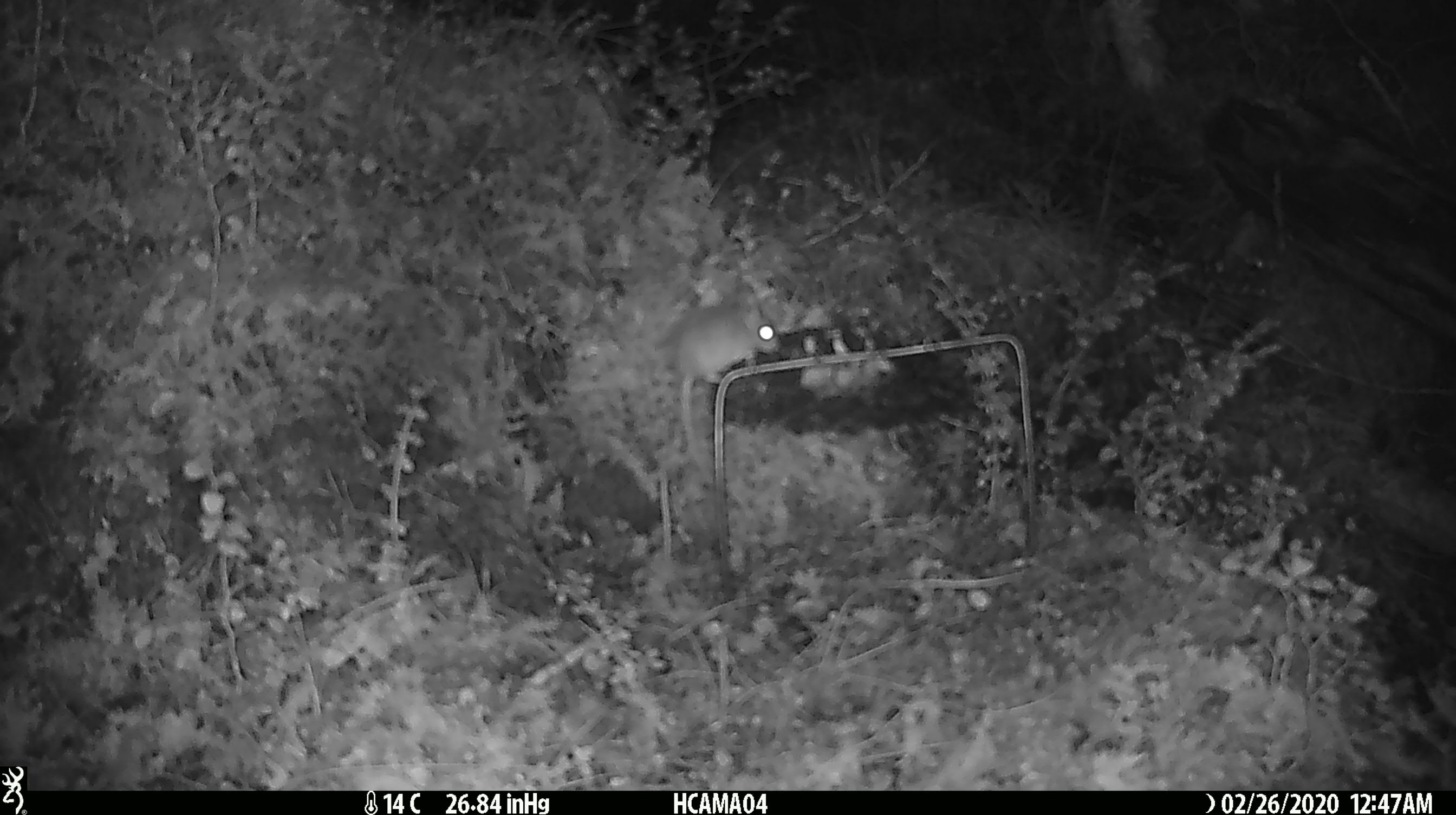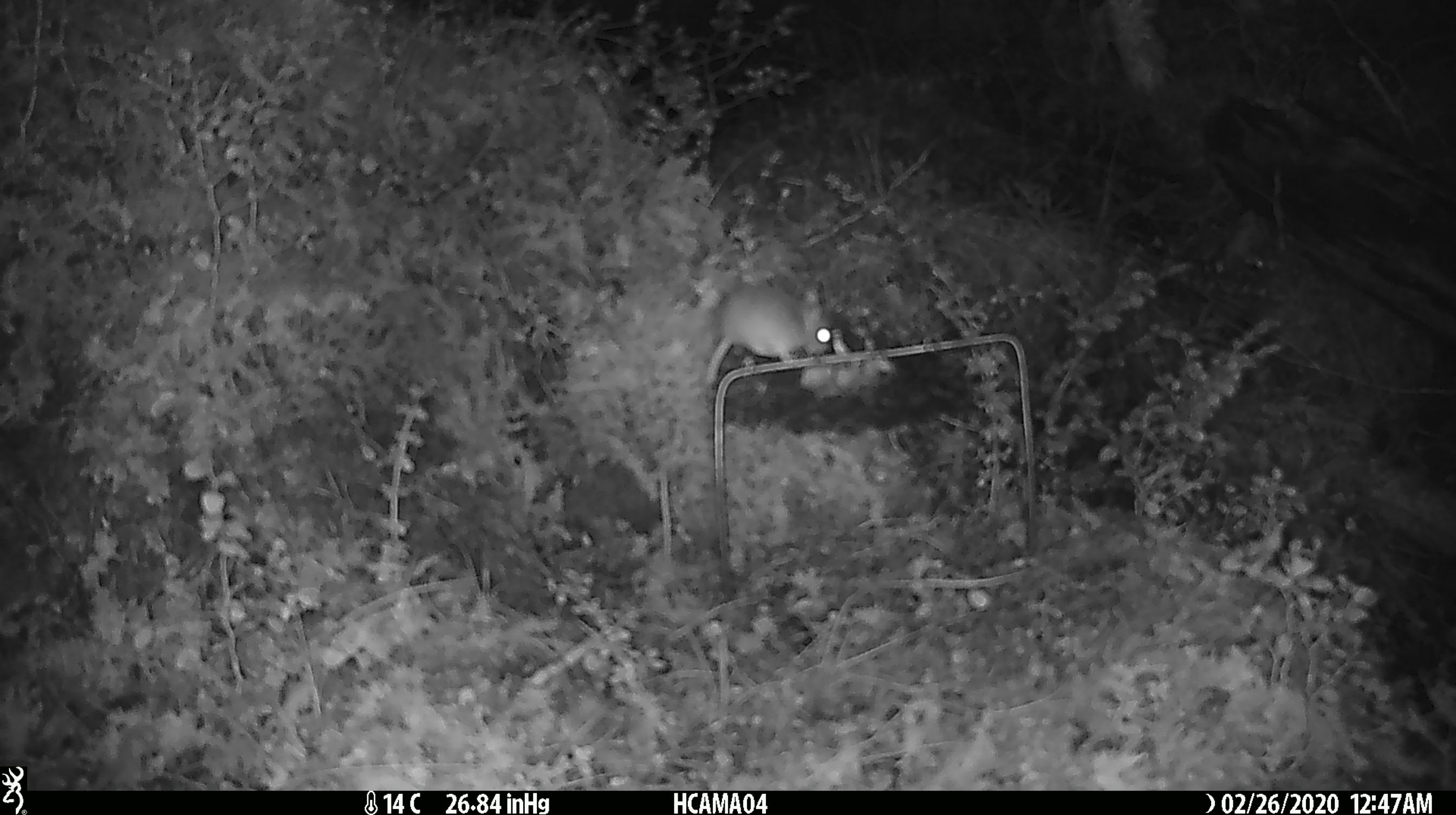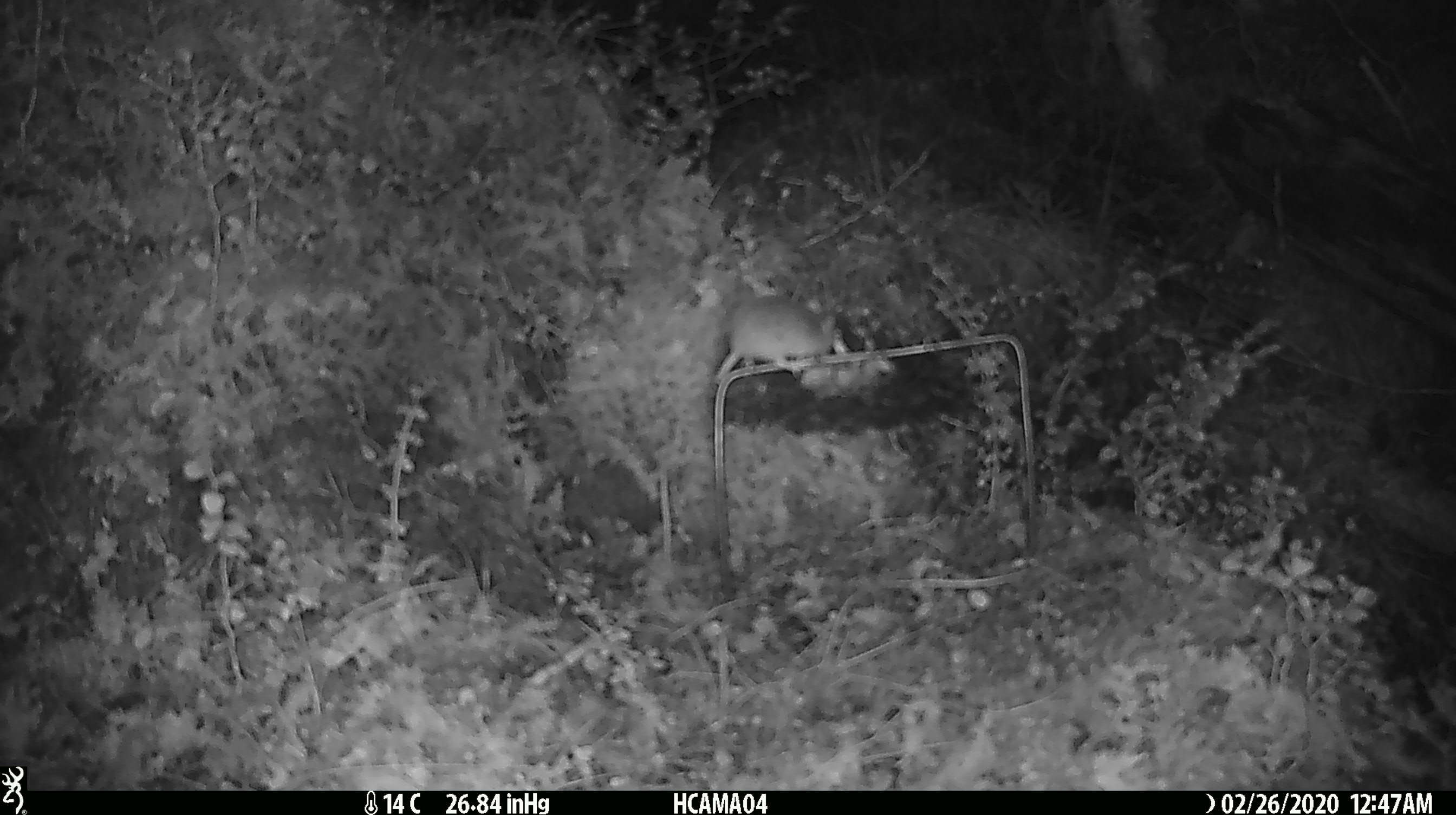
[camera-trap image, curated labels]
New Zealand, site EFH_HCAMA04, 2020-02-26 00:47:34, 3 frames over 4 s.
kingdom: Animalia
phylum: Chordata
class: Mammalia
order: Rodentia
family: Muridae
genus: Mus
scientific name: Mus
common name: mouse